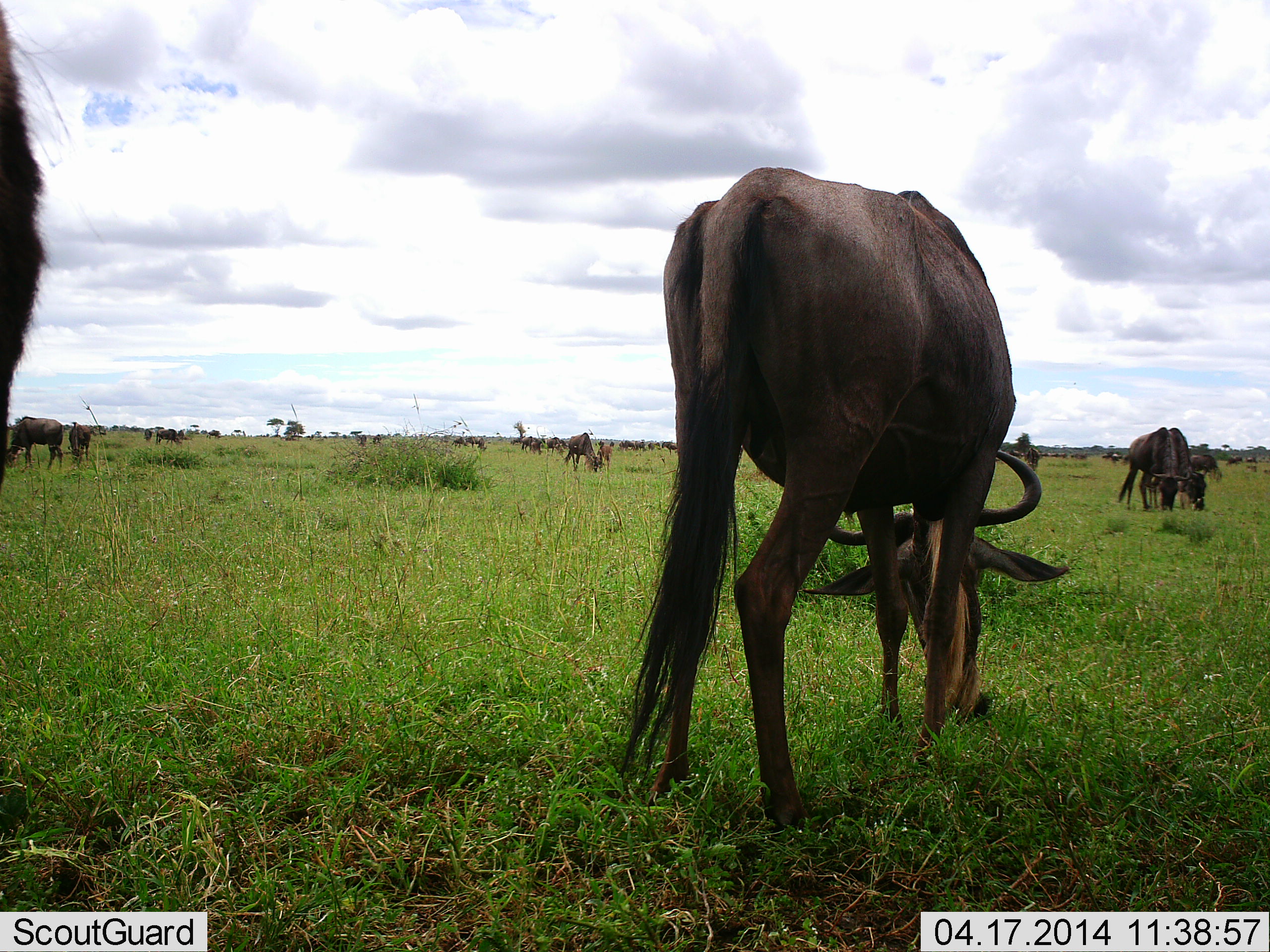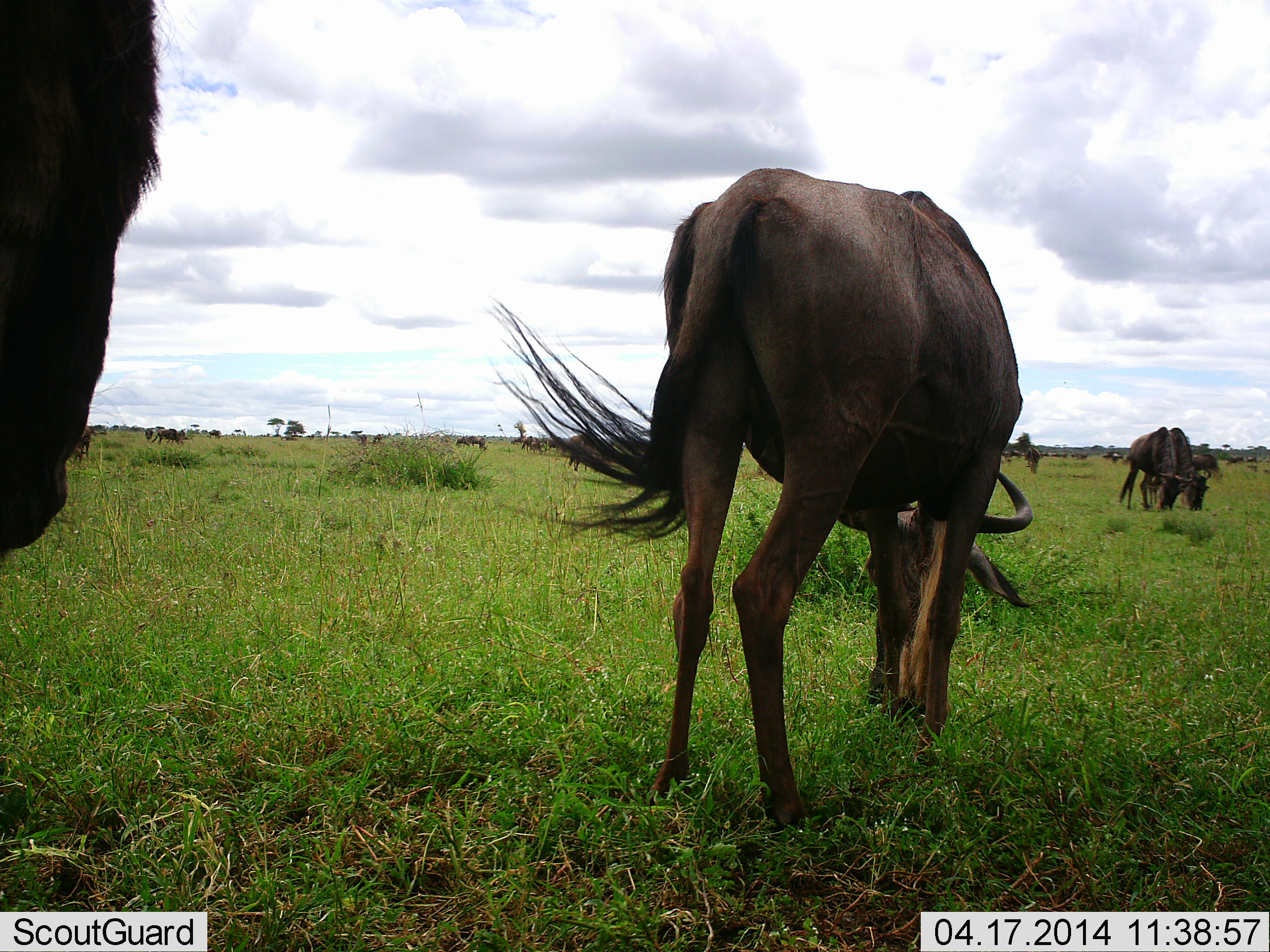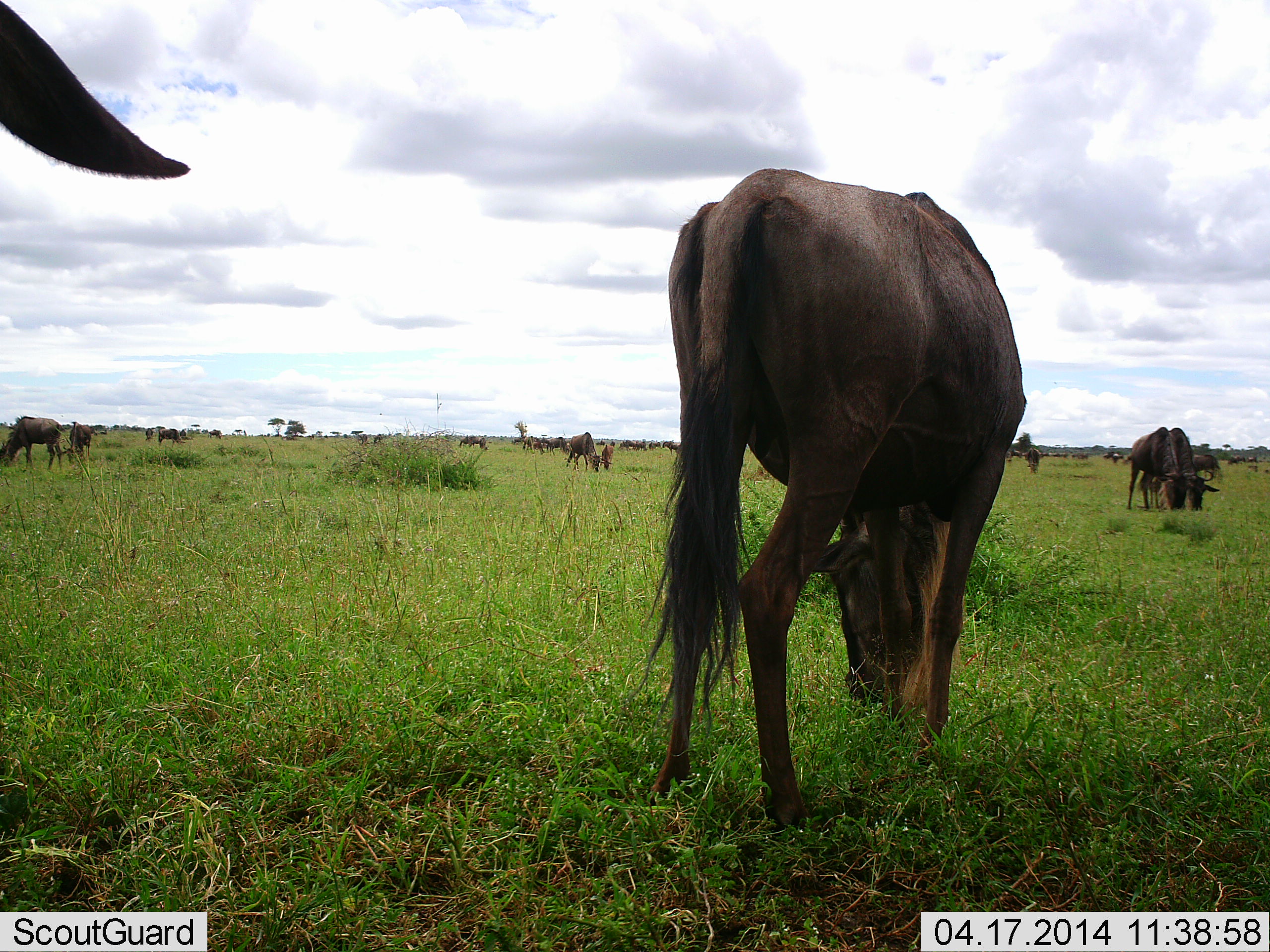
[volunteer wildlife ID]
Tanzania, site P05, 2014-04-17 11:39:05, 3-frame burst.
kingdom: Animalia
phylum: Chordata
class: Mammalia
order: Artiodactyla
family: Bovidae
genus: Connochaetes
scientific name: Connochaetes taurinus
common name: blue wildebeest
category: wildebeest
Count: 11-50.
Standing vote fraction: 40%.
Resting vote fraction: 10%.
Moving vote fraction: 20%.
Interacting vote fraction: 0%.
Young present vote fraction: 0%.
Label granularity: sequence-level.